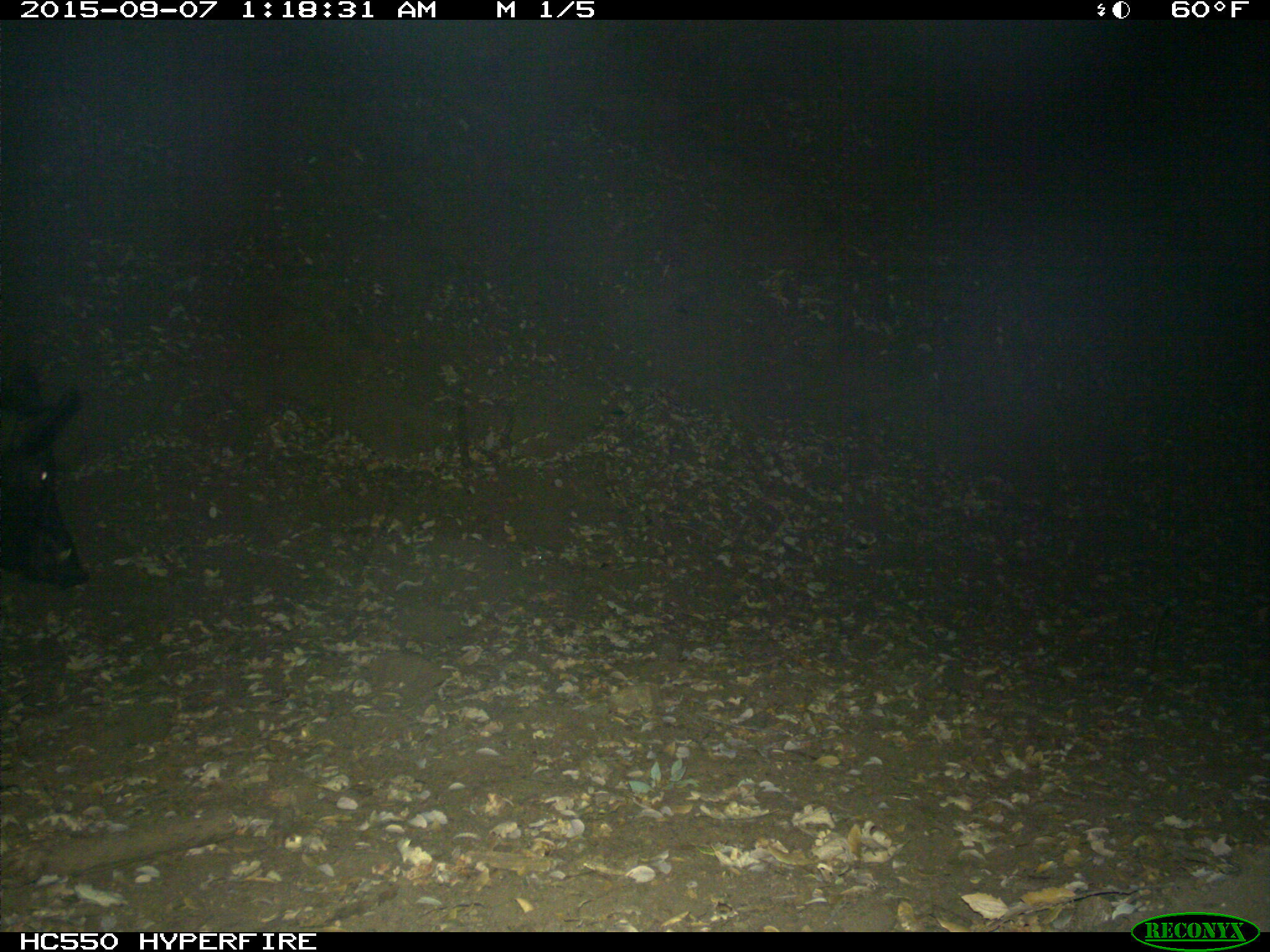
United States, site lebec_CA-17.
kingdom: Animalia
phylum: Chordata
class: Mammalia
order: Artiodactyla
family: Suidae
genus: Sus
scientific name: Sus scrofa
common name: wild boar